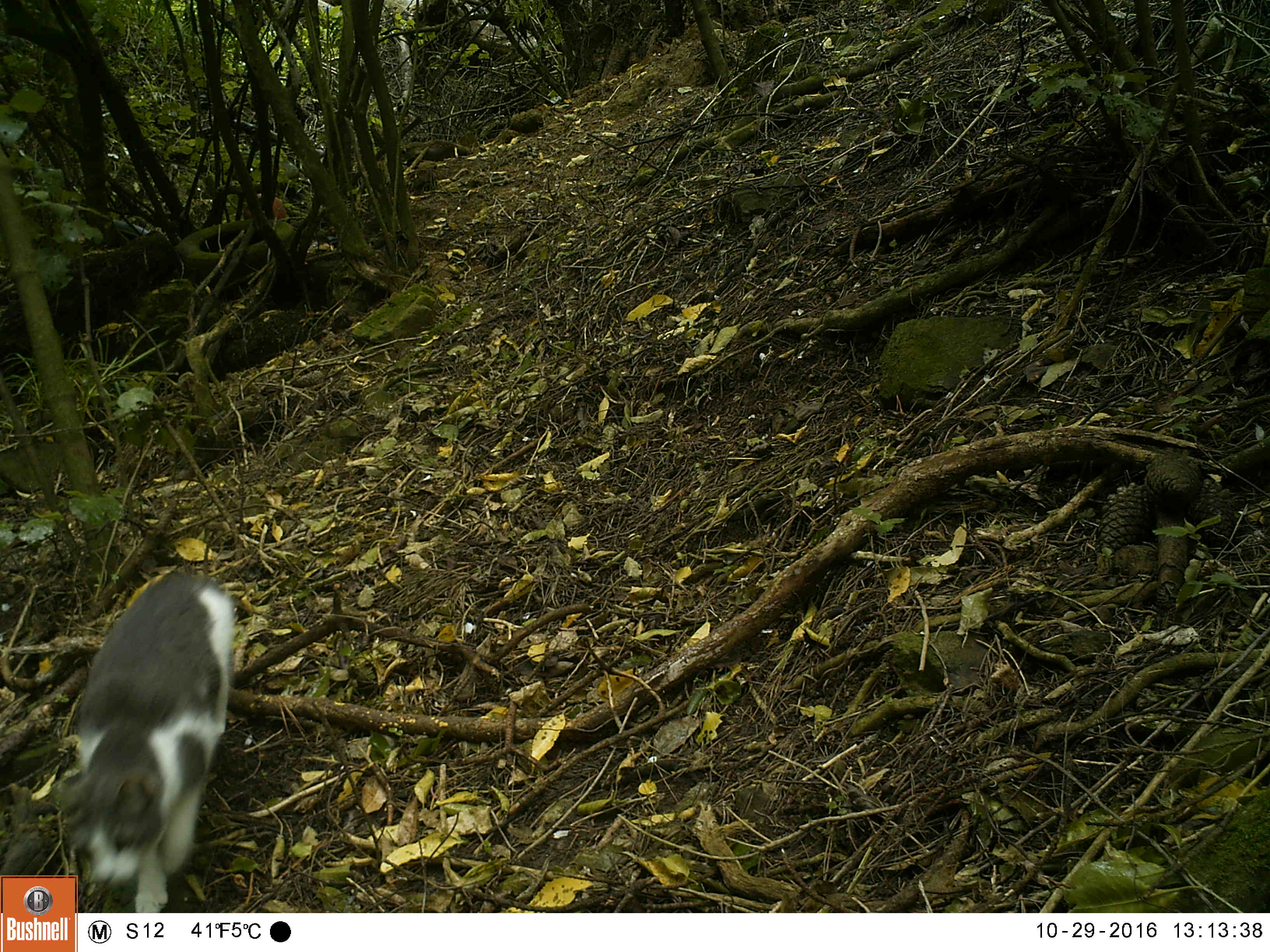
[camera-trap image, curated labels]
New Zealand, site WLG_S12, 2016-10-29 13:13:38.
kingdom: Animalia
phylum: Chordata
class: Mammalia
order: Carnivora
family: Felidae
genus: Felis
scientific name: Felis catus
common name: domestic cat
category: cat